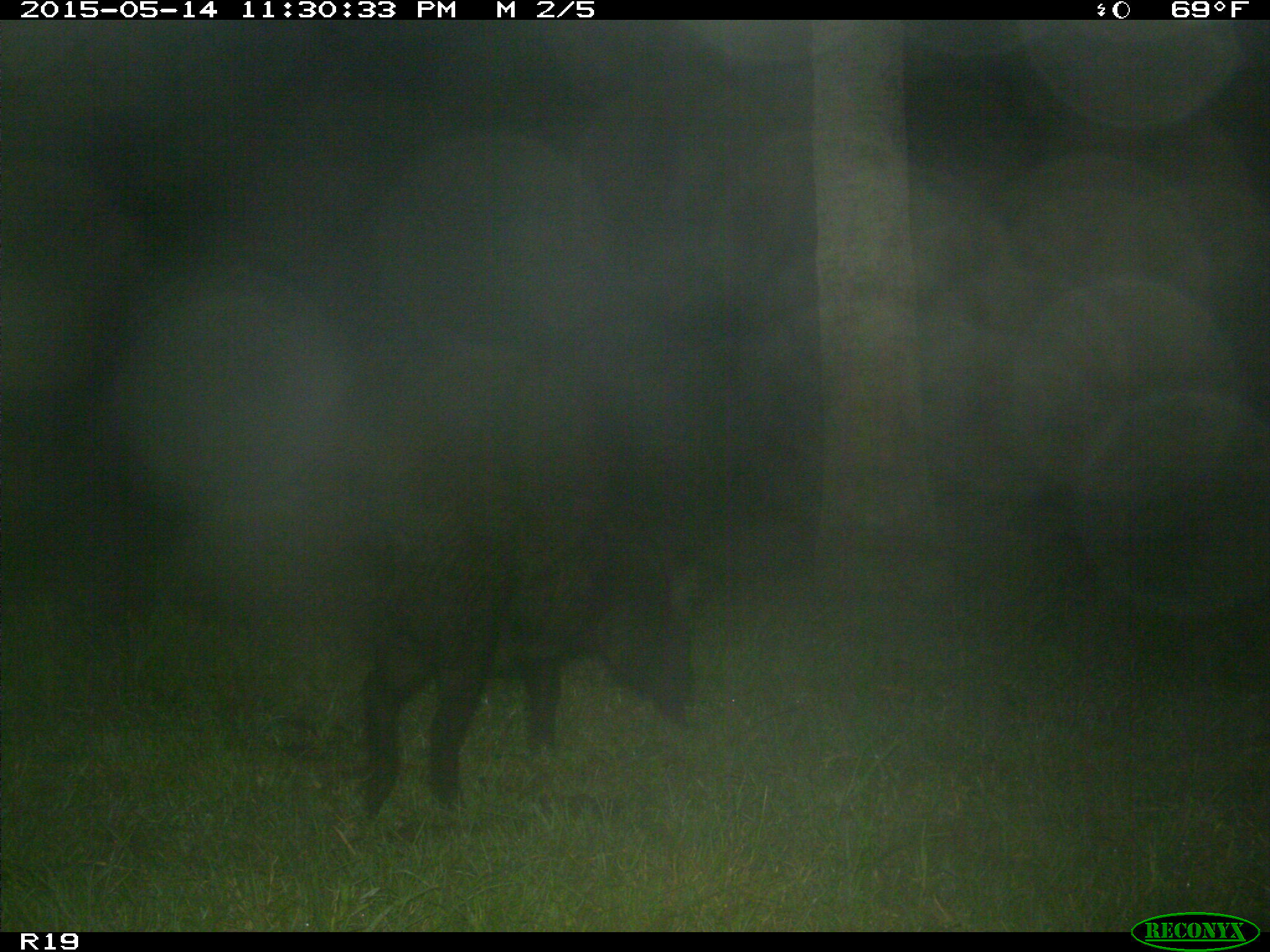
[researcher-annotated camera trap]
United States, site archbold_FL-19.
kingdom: Animalia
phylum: Chordata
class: Mammalia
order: Artiodactyla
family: Suidae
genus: Sus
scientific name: Sus scrofa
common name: wild boar